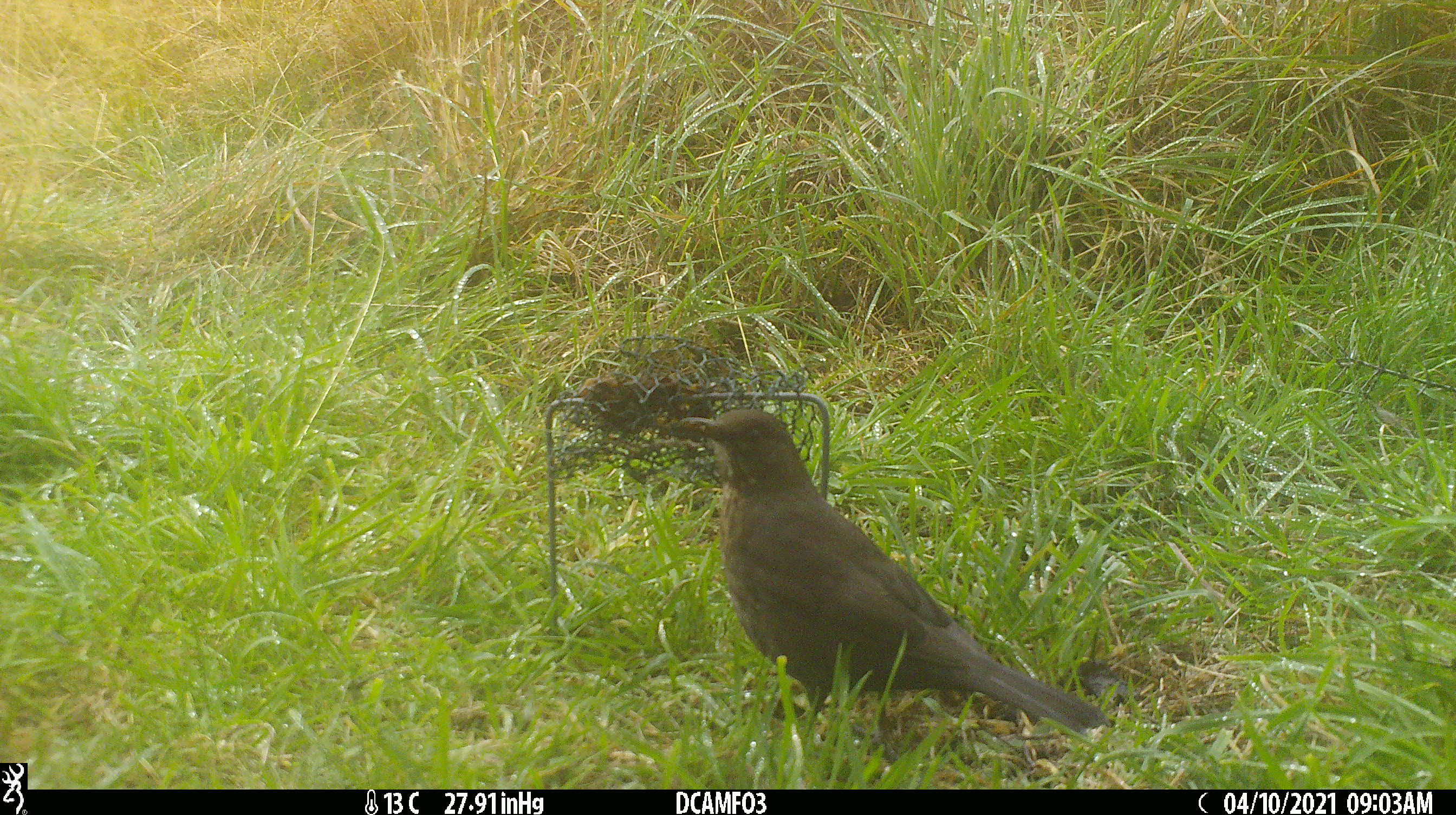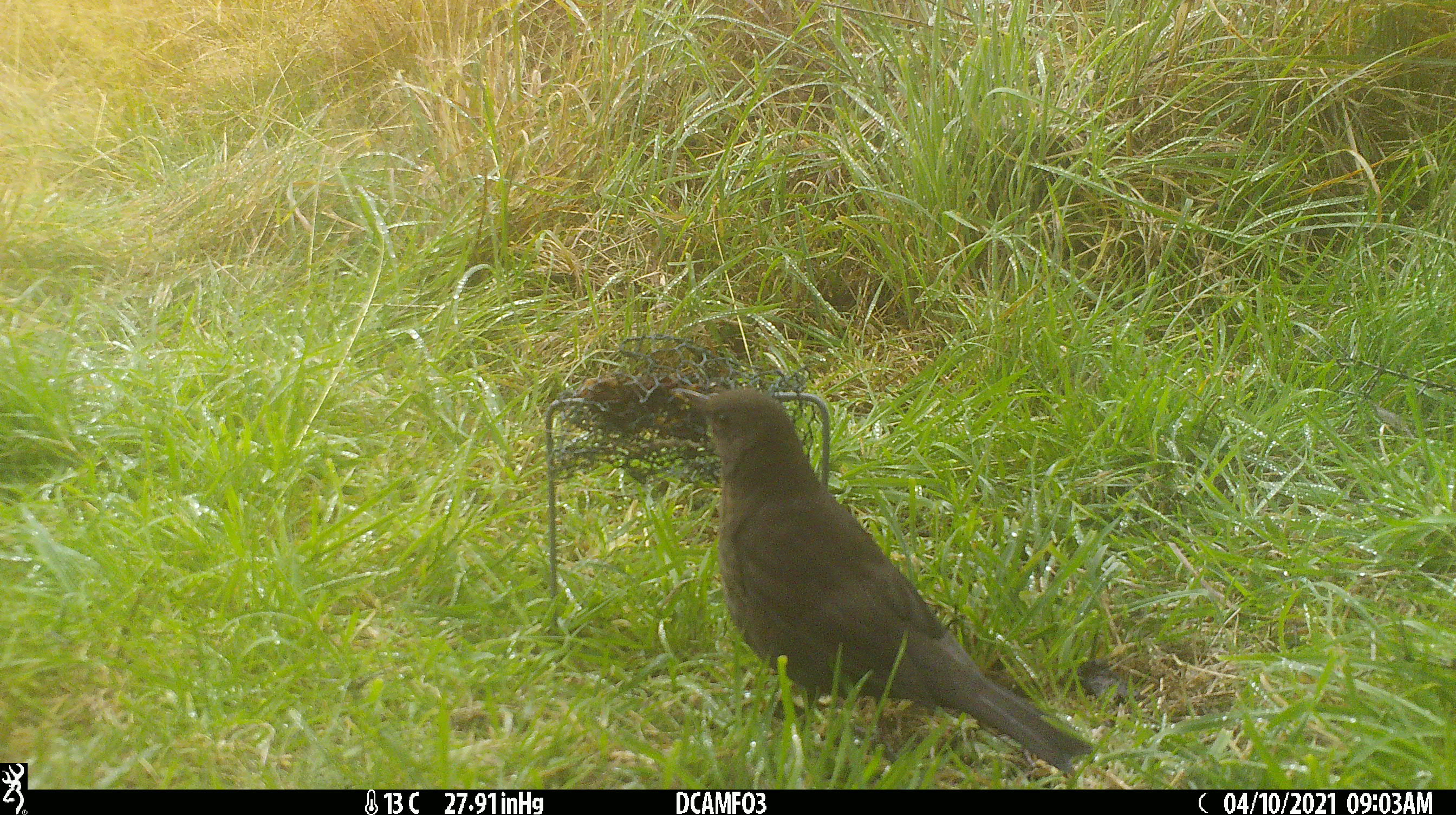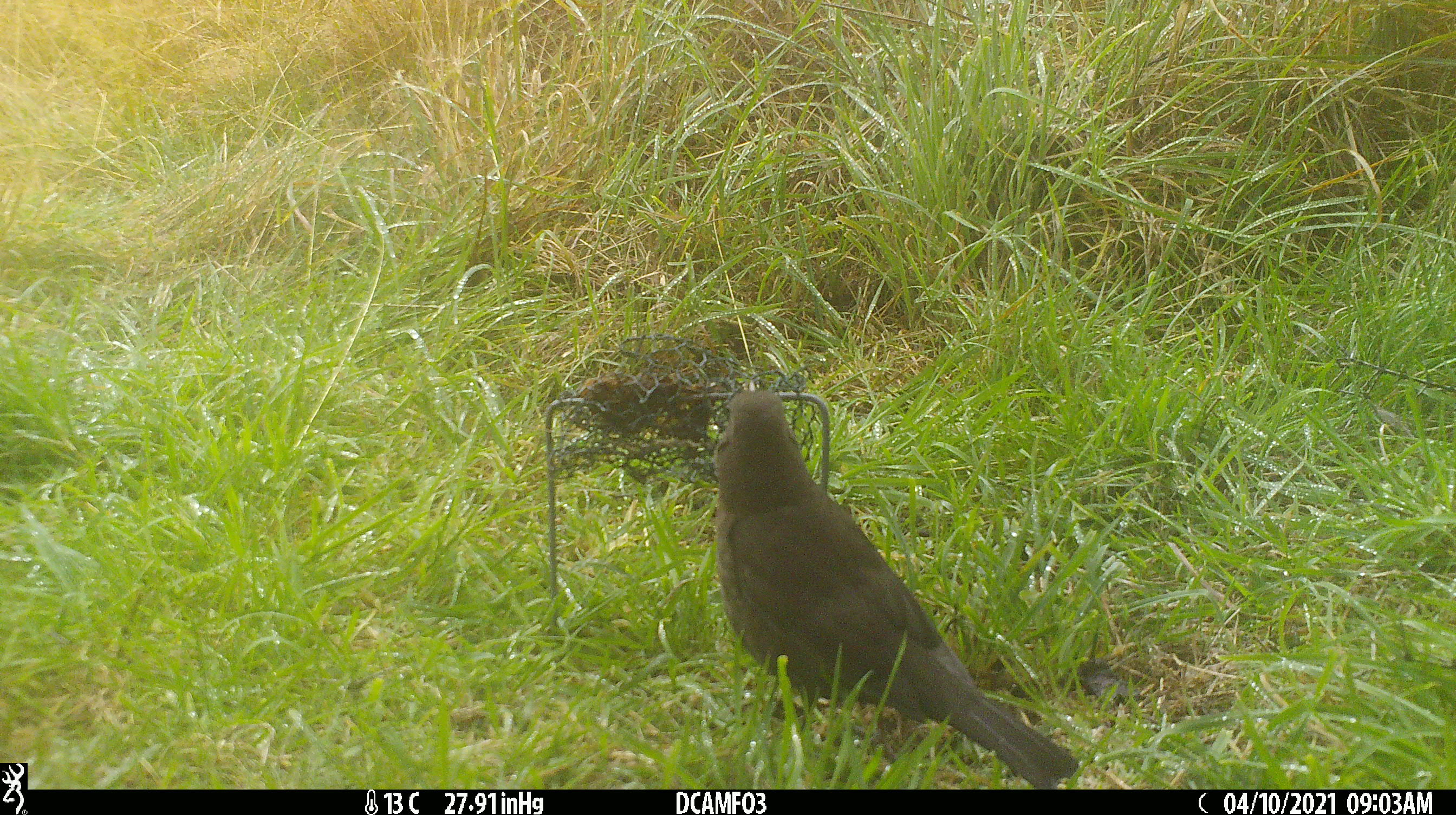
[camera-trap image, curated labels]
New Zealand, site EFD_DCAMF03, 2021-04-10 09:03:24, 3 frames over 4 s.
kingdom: Animalia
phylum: Chordata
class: Aves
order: Passeriformes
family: Turdidae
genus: Turdus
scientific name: Turdus merula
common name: eurasian blackbird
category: blackbird